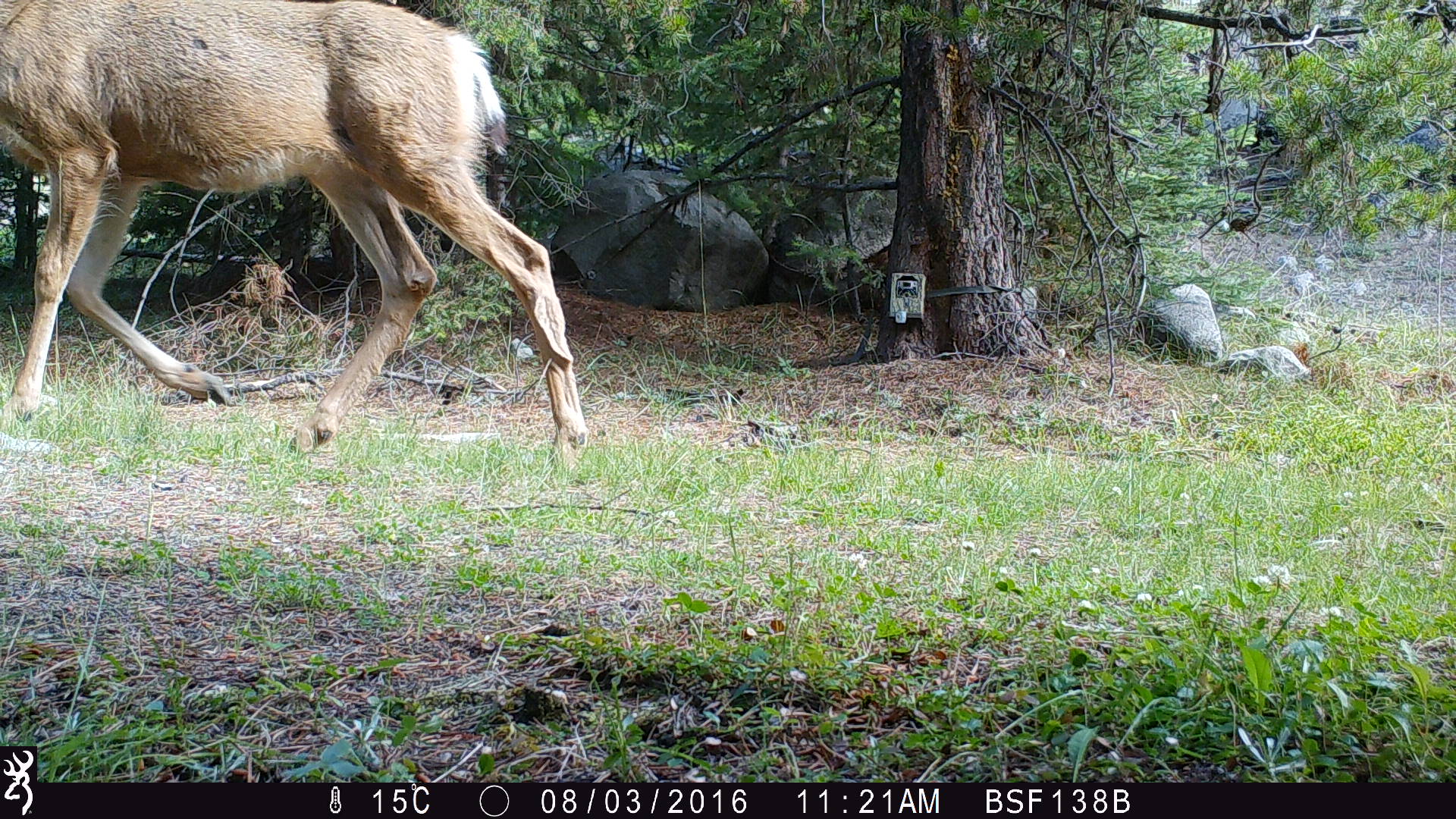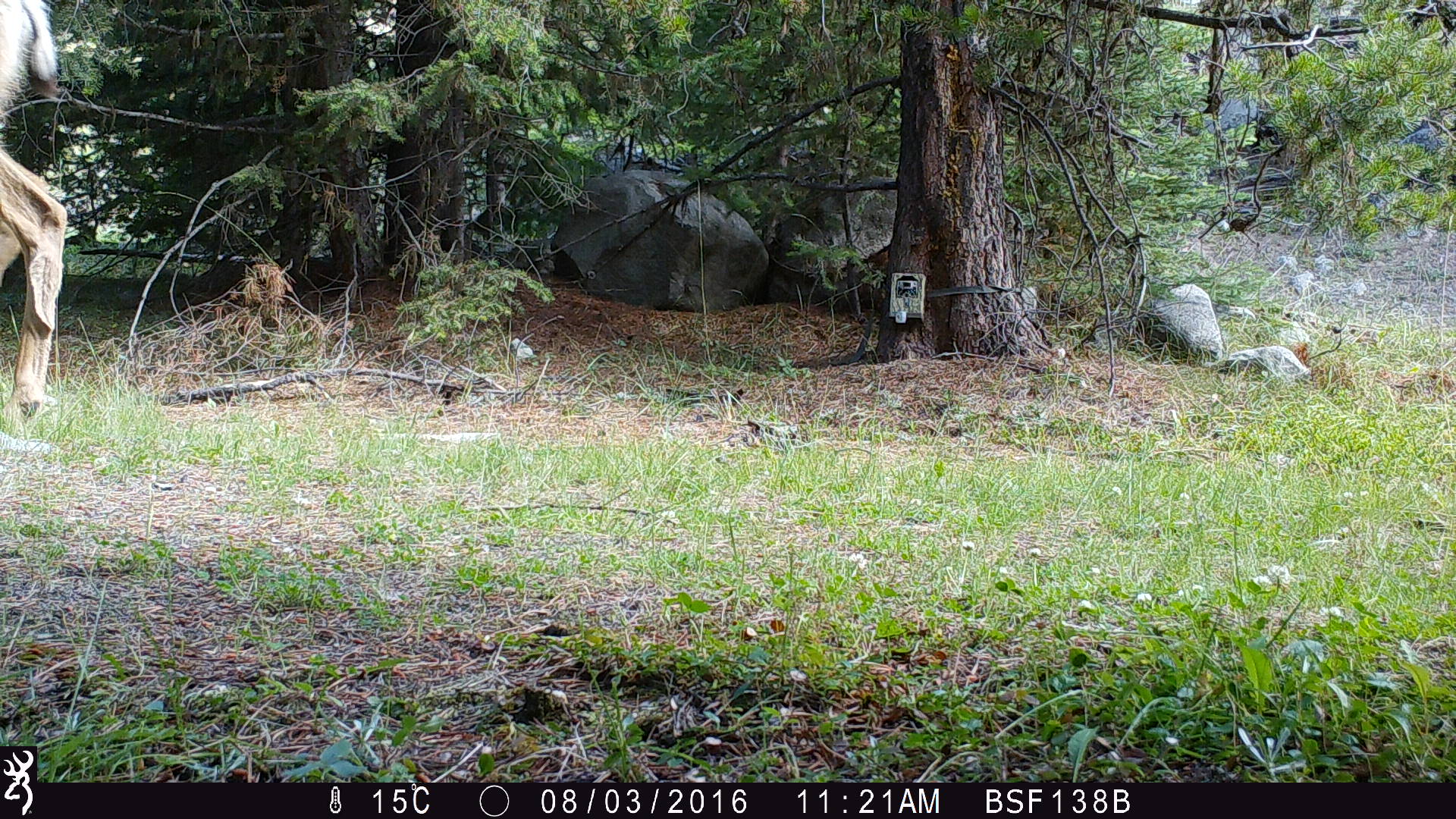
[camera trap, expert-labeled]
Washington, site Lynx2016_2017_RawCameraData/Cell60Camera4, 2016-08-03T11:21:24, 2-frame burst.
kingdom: Animalia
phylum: Chordata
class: Mammalia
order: Artiodactyla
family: Cervidae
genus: Odocoileus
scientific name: Odocoileus hemionus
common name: mule deer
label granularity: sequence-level